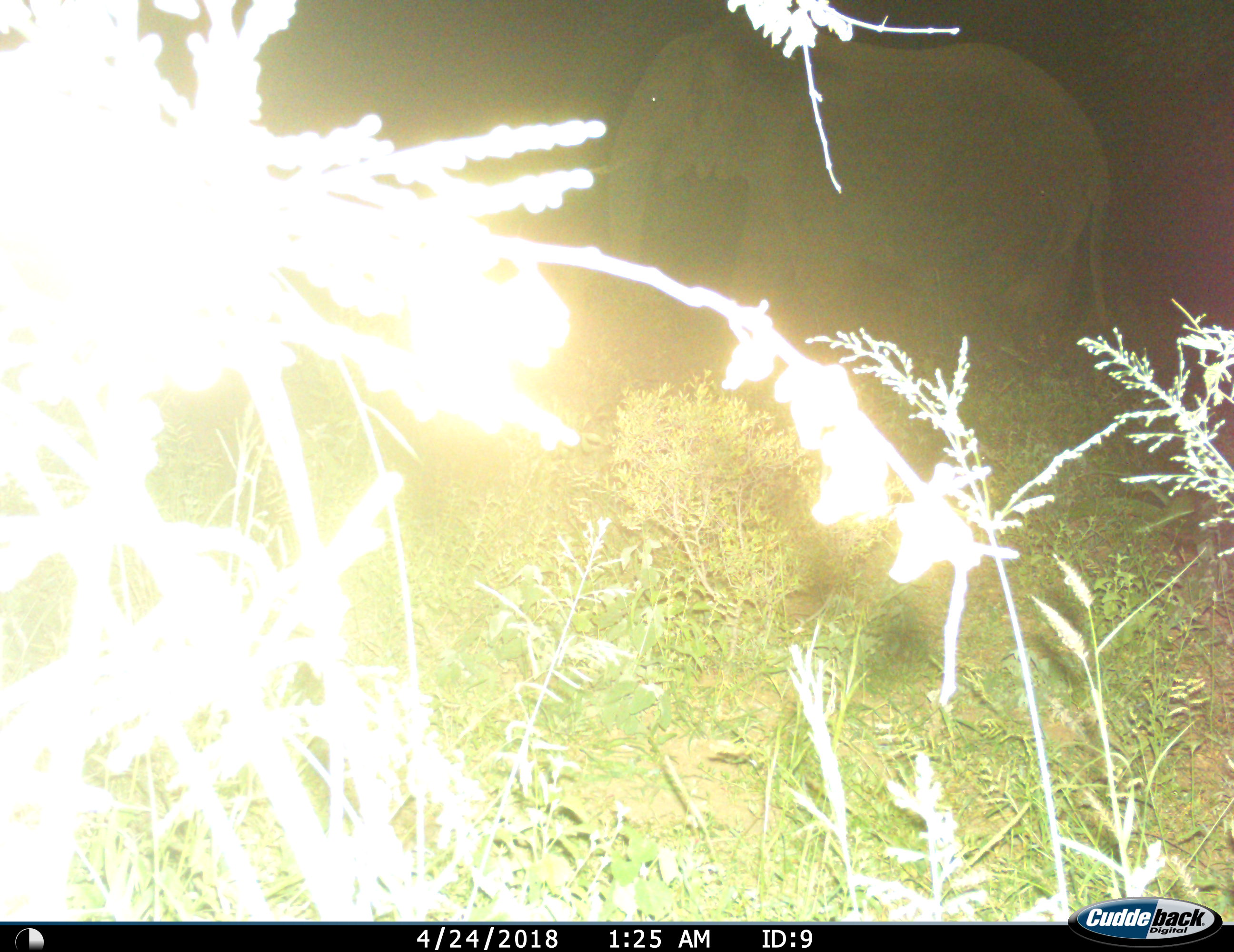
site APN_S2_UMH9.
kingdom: Animalia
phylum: Chordata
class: Mammalia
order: Proboscidea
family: Elephantidae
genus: Loxodonta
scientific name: Loxodonta africana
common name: african bush elephant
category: elephant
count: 1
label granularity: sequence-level